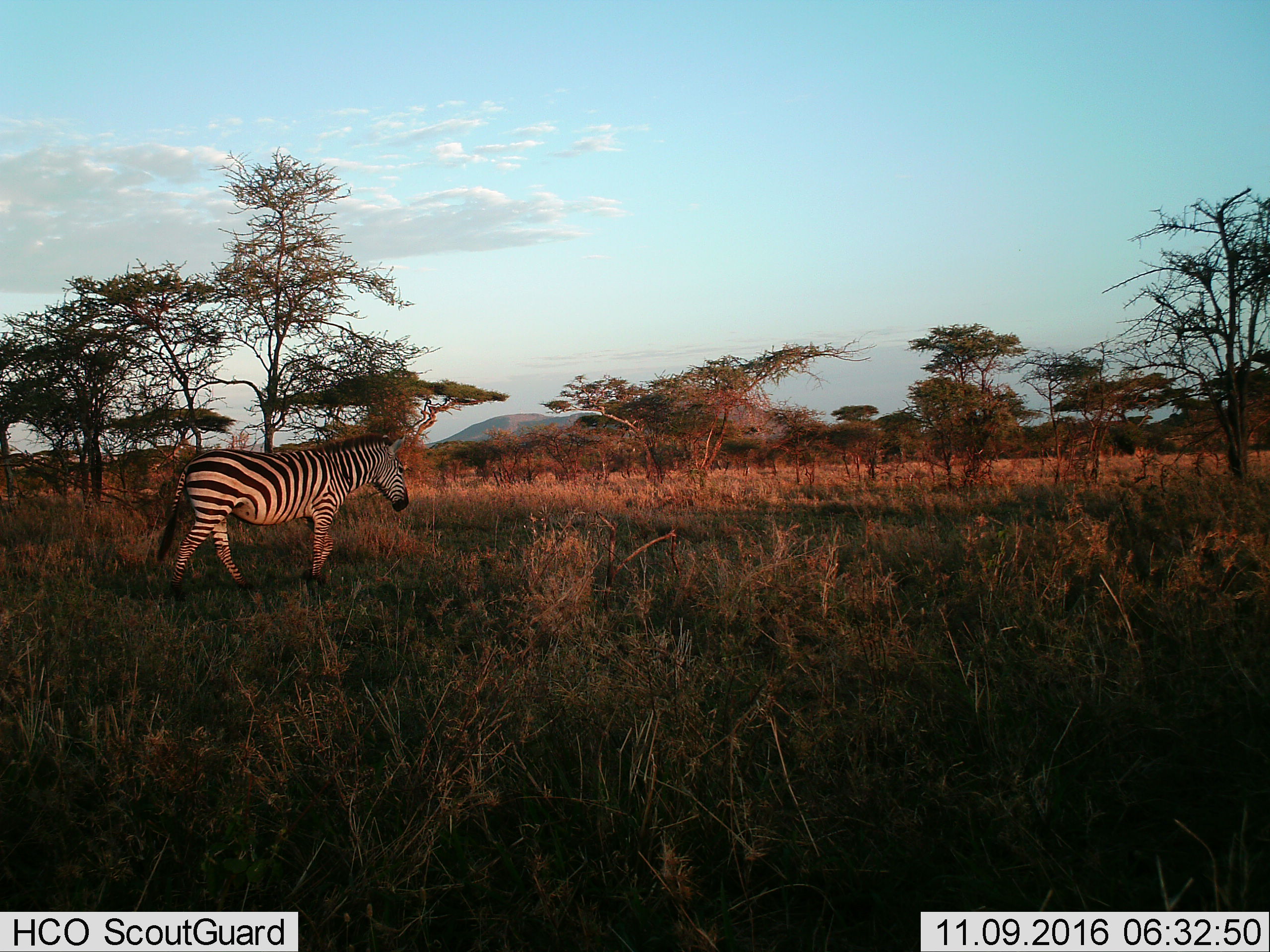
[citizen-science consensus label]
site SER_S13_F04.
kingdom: Animalia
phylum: Chordata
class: Mammalia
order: Perissodactyla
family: Equidae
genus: Equus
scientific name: Equus quagga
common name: plains zebra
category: zebraplains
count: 1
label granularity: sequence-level